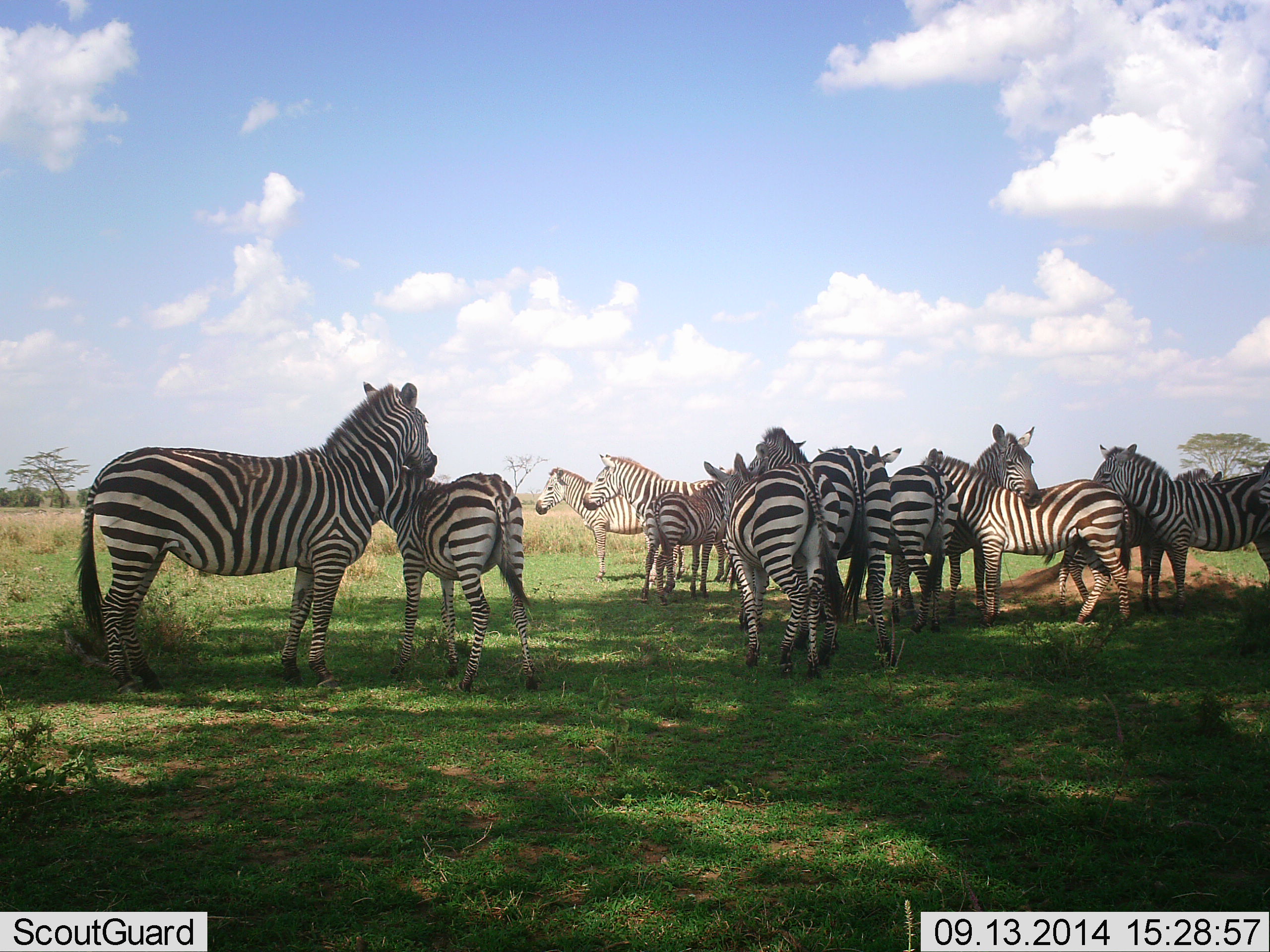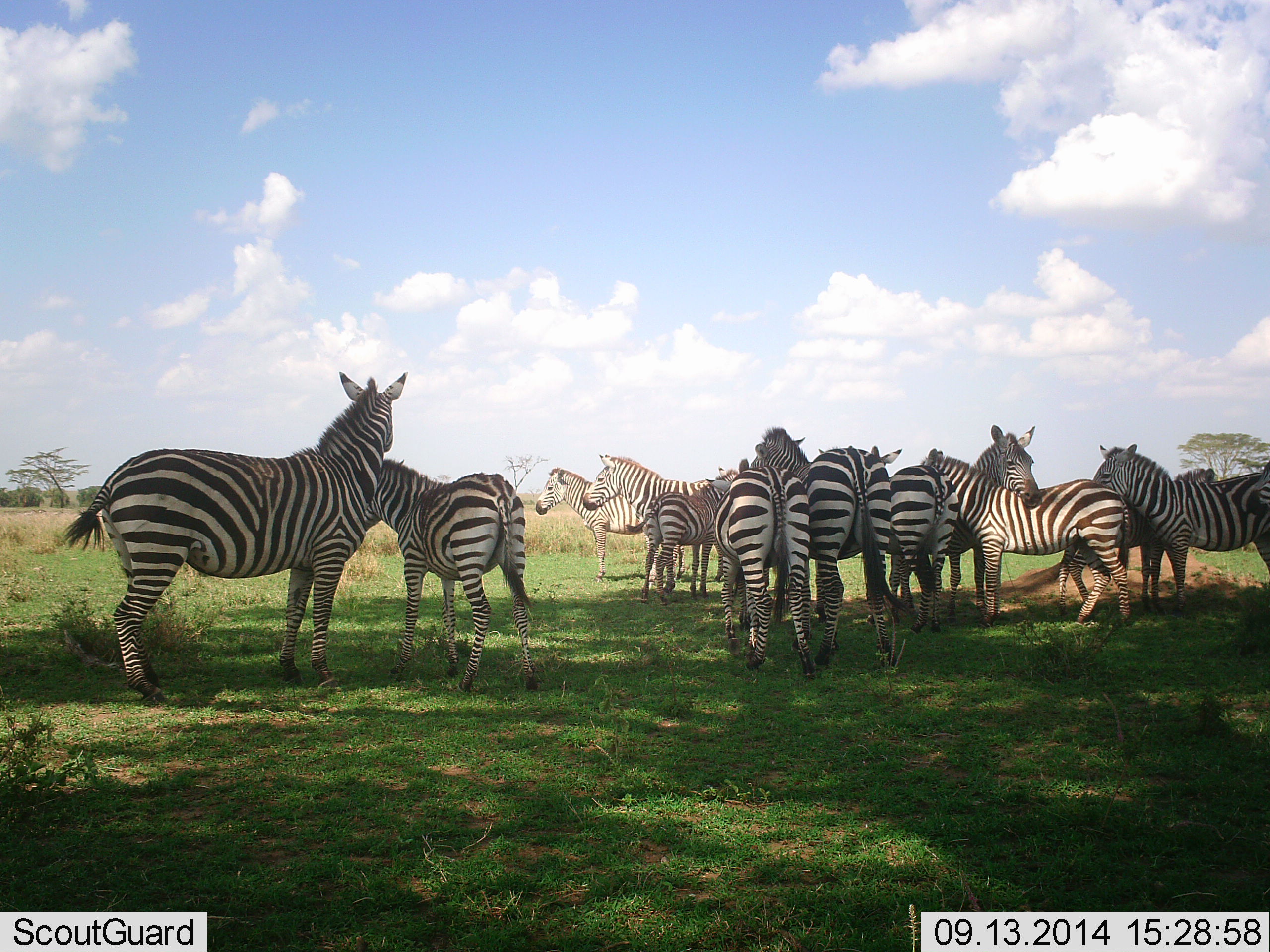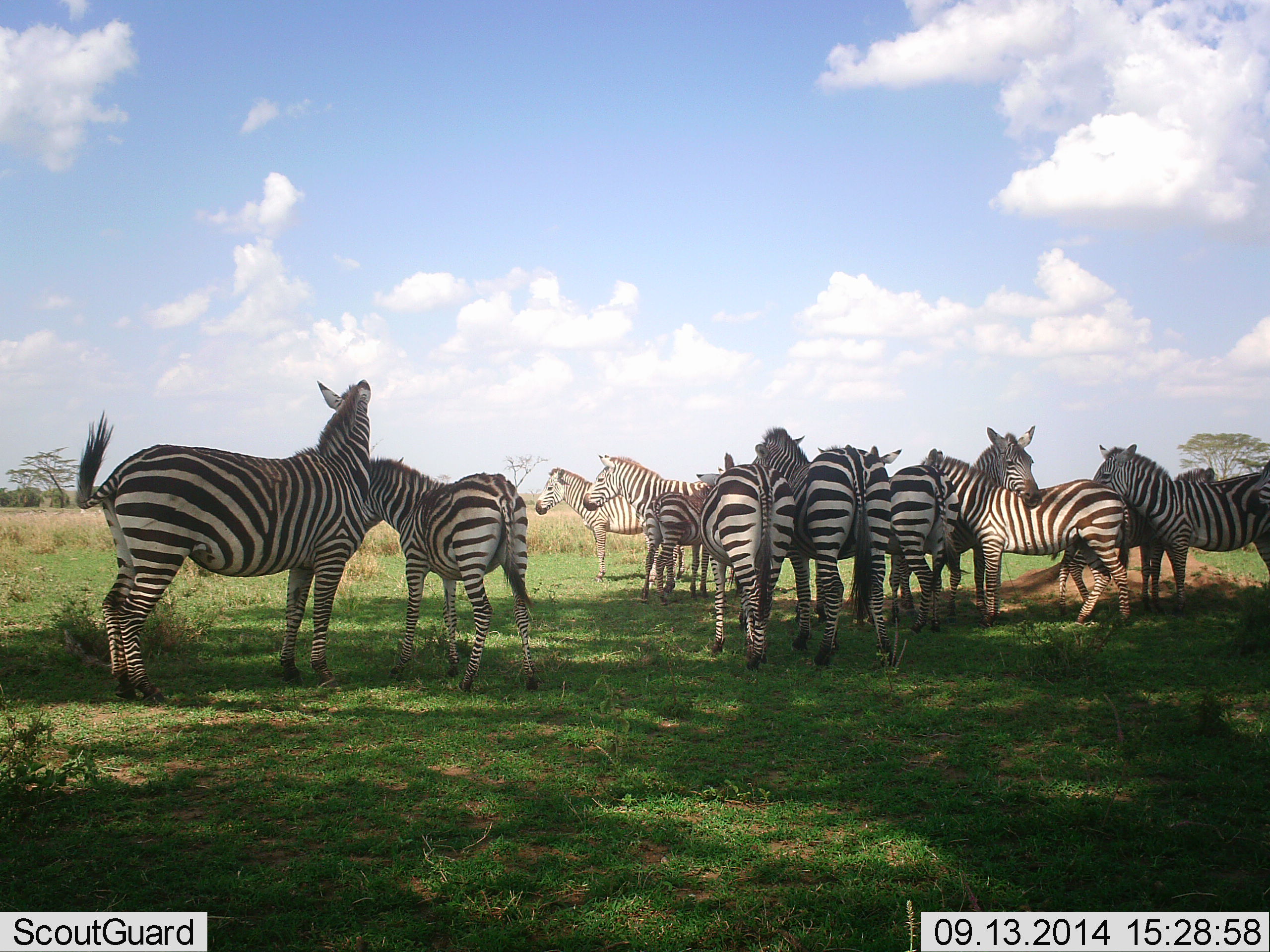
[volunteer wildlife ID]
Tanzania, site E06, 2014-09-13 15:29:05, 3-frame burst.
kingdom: Animalia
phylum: Chordata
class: Mammalia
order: Perissodactyla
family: Equidae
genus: Equus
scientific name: Equus quagga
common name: plains zebra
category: zebra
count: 11-50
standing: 100%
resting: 30%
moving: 30%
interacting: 70%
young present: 40%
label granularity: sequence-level